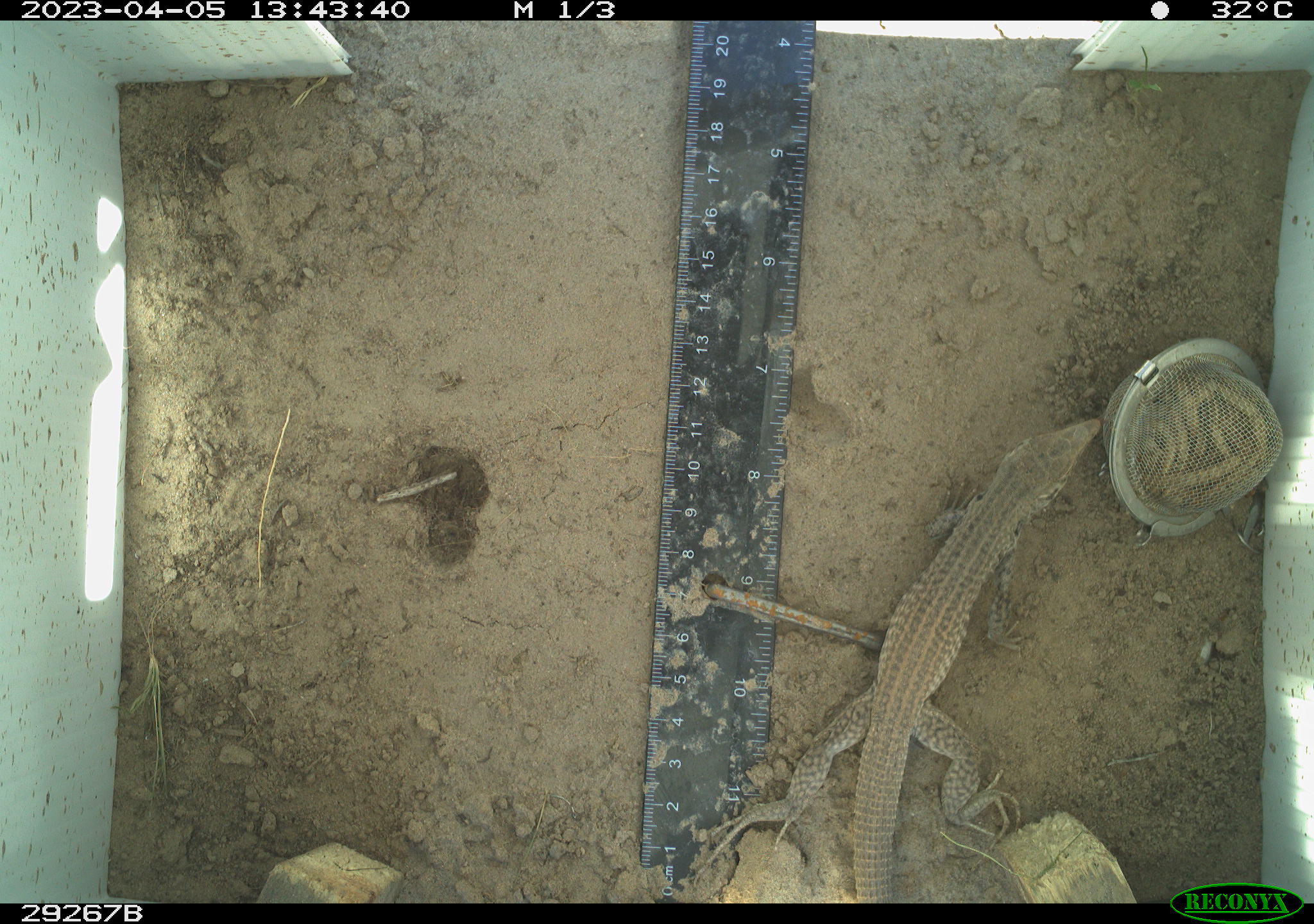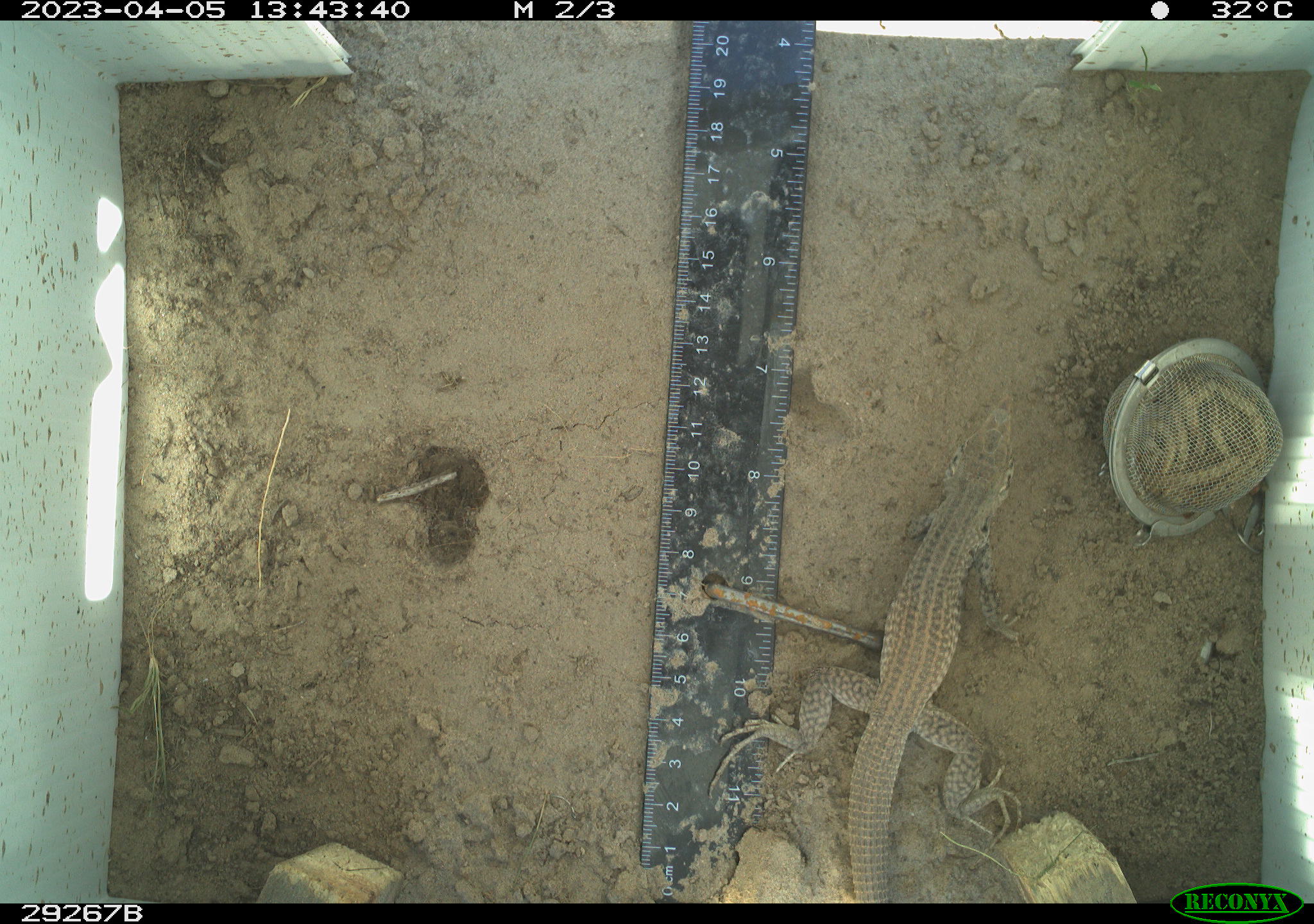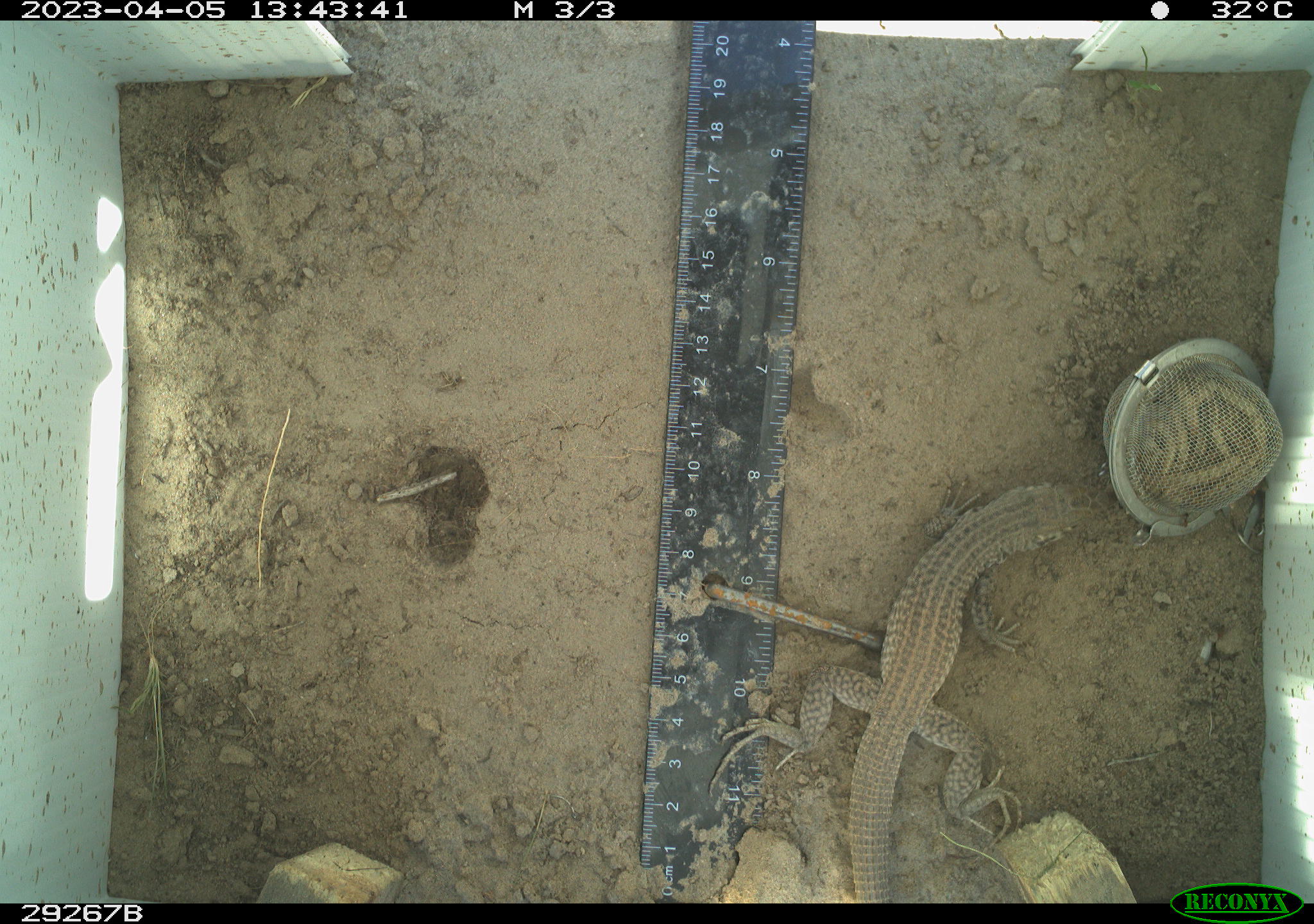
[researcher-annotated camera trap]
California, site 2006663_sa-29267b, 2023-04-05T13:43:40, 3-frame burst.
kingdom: Animalia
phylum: Chordata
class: Reptilia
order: Squamata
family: Teiidae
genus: Aspidoscelis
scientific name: Aspidoscelis tigris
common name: western whiptail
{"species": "western whiptail (Aspidoscelis tigris)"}